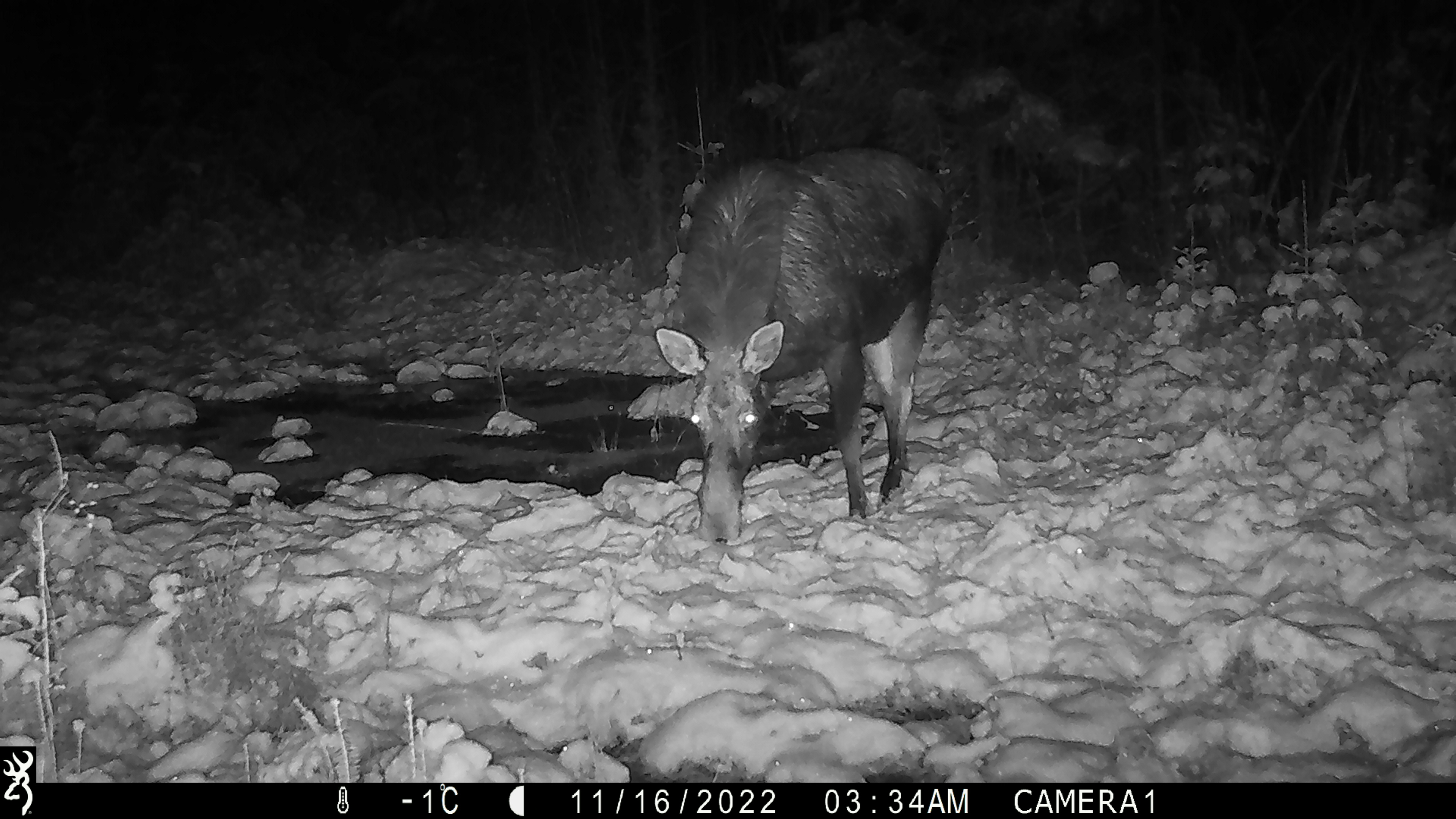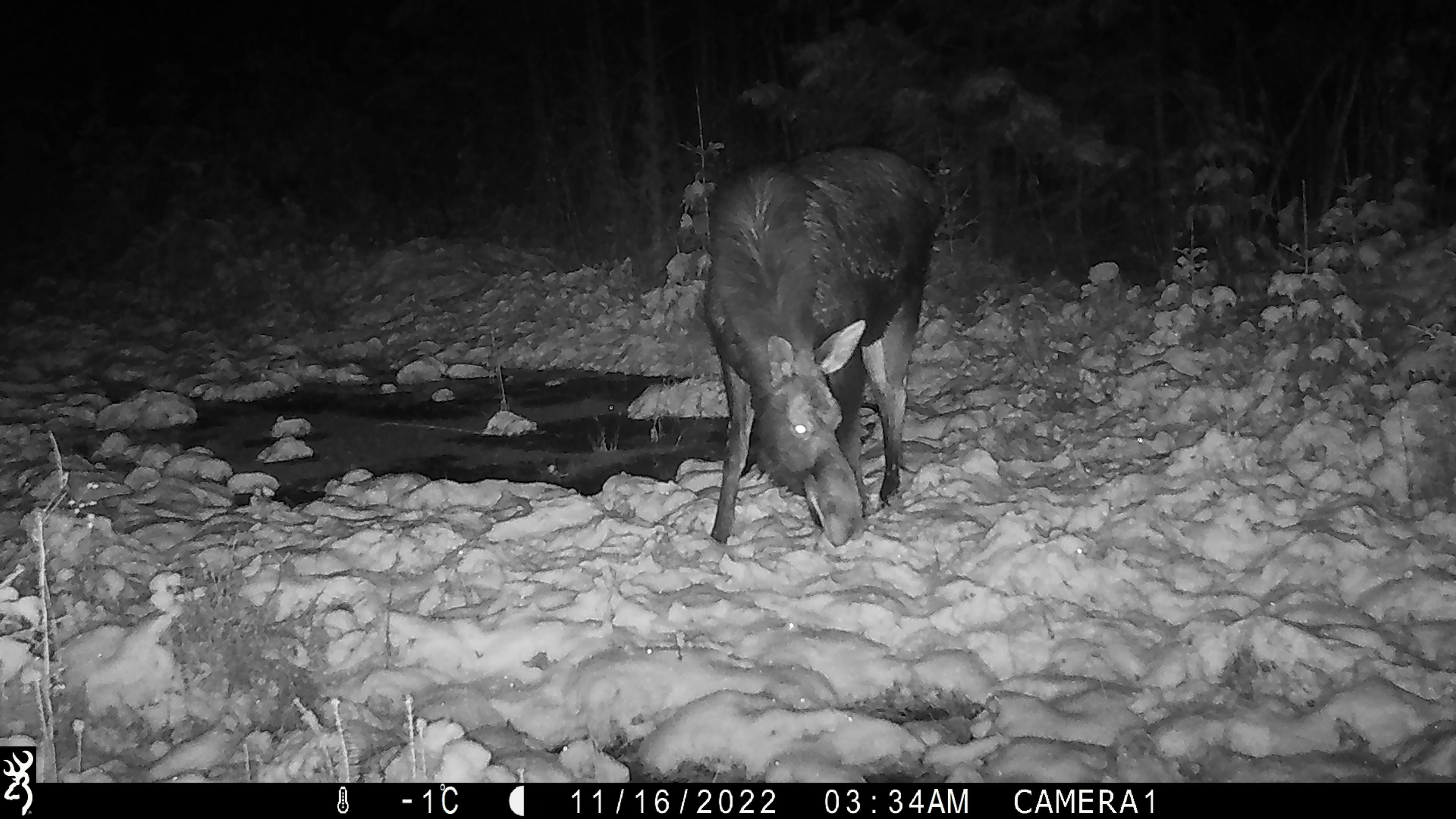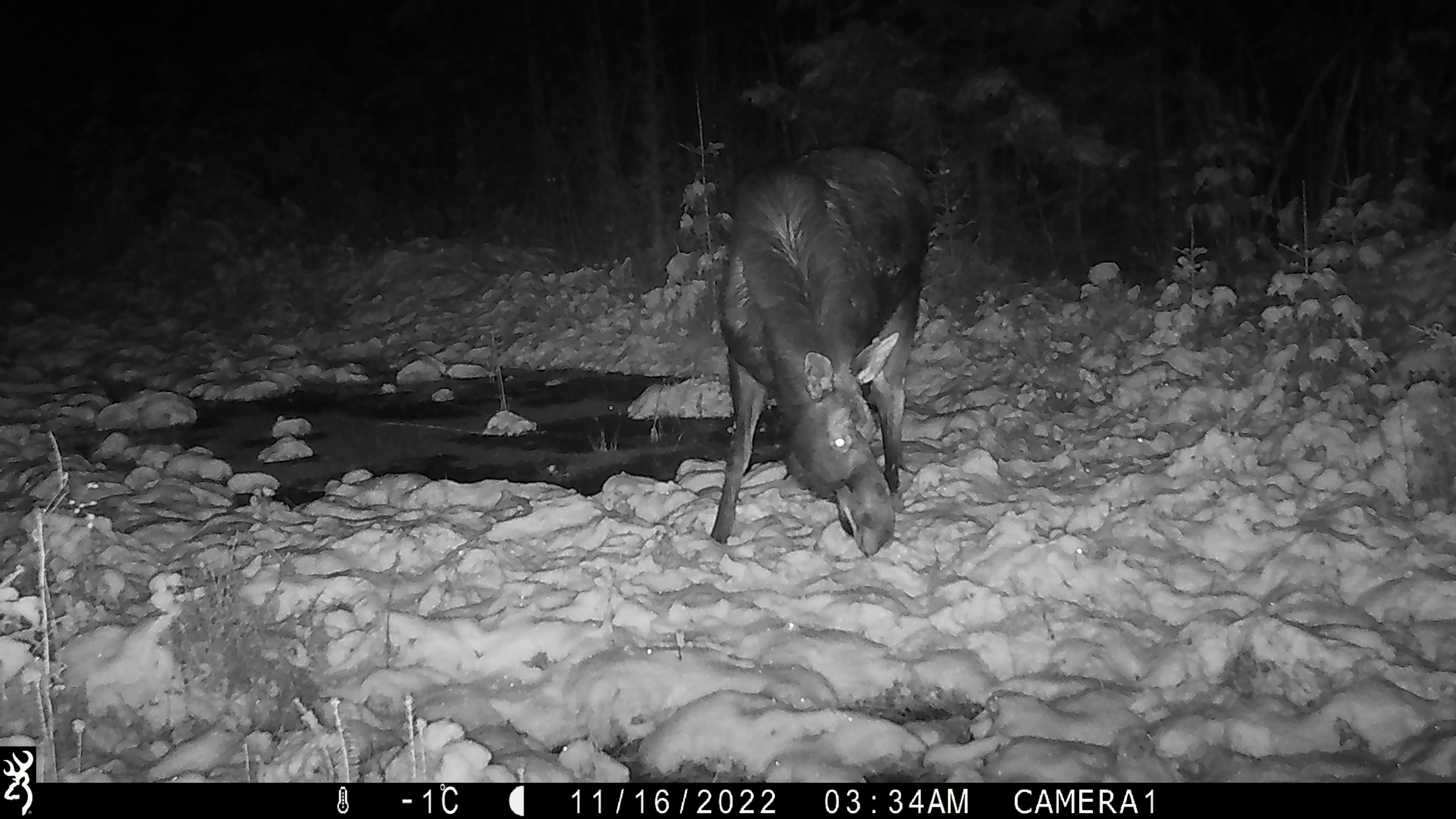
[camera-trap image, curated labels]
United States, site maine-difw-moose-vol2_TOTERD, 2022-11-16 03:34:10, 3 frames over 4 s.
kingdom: Animalia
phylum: Chordata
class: Mammalia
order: Artiodactyla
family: Cervidae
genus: Alces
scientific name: Alces alces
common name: moose